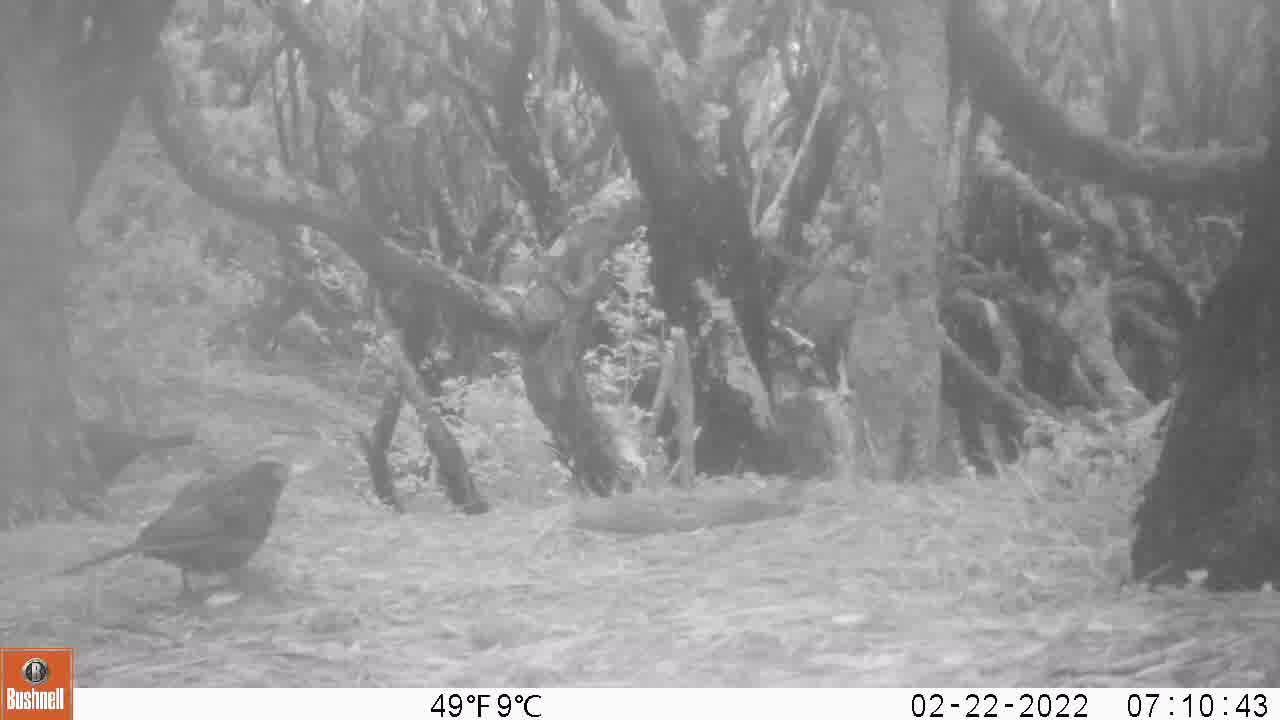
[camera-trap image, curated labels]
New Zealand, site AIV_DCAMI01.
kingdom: Animalia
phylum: Chordata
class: Aves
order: Passeriformes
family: Turdidae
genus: Turdus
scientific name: Turdus merula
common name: eurasian blackbird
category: blackbird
Blackbird (eurasian blackbird) (Turdus merula).